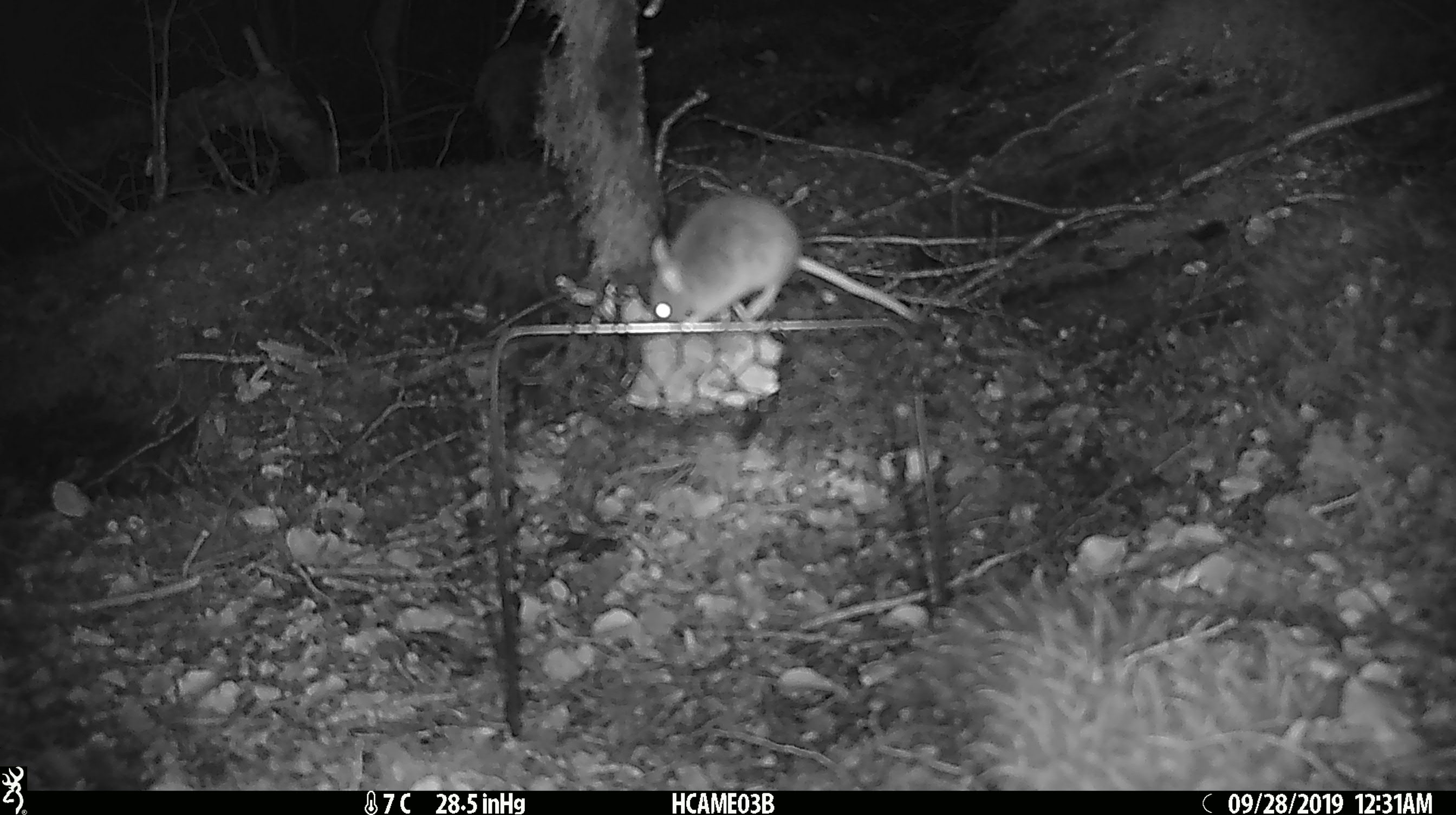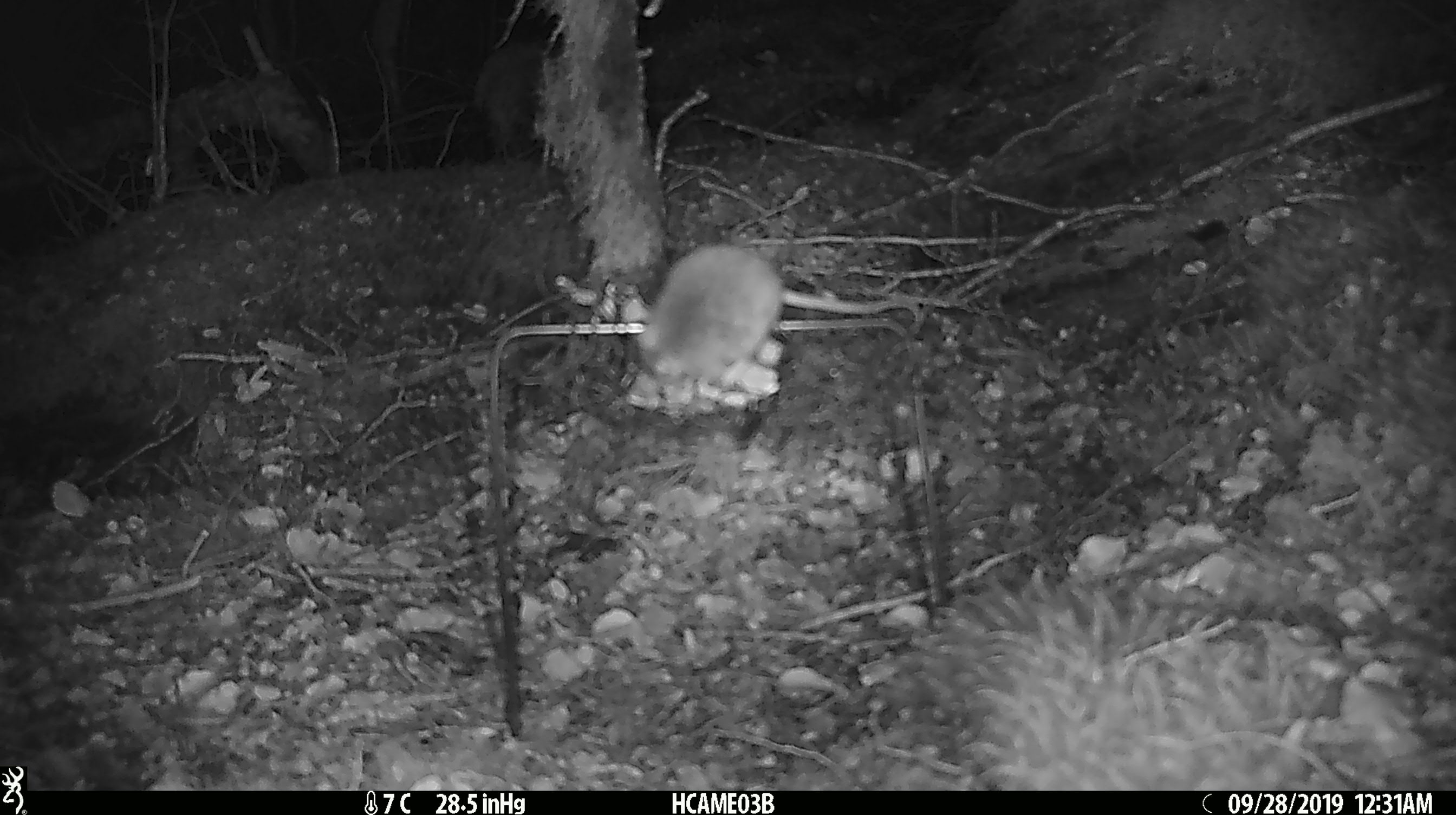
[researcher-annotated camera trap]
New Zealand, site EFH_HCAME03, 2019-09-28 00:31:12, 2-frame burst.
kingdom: Animalia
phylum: Chordata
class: Mammalia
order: Rodentia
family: Muridae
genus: Mus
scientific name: Mus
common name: mouse